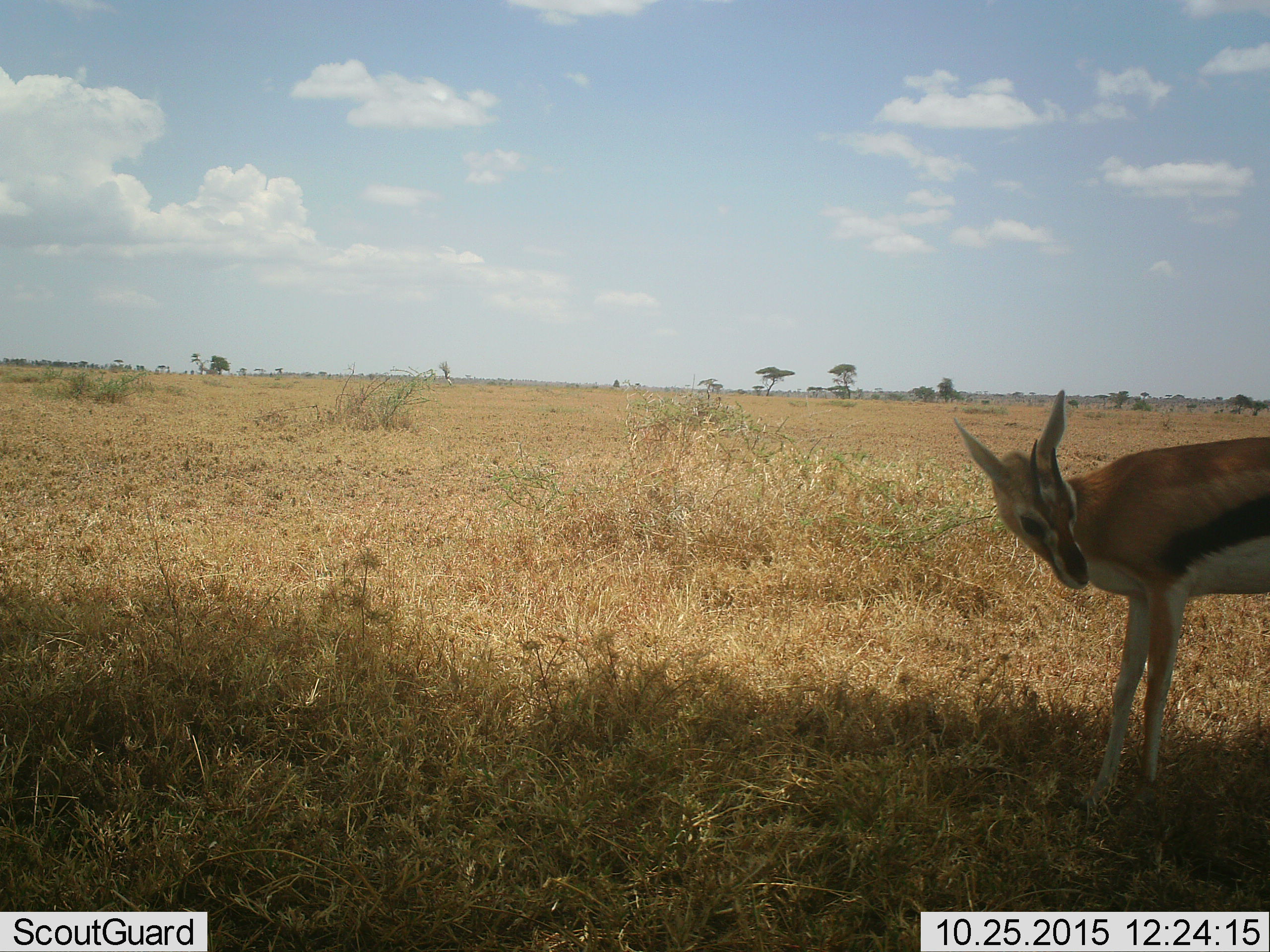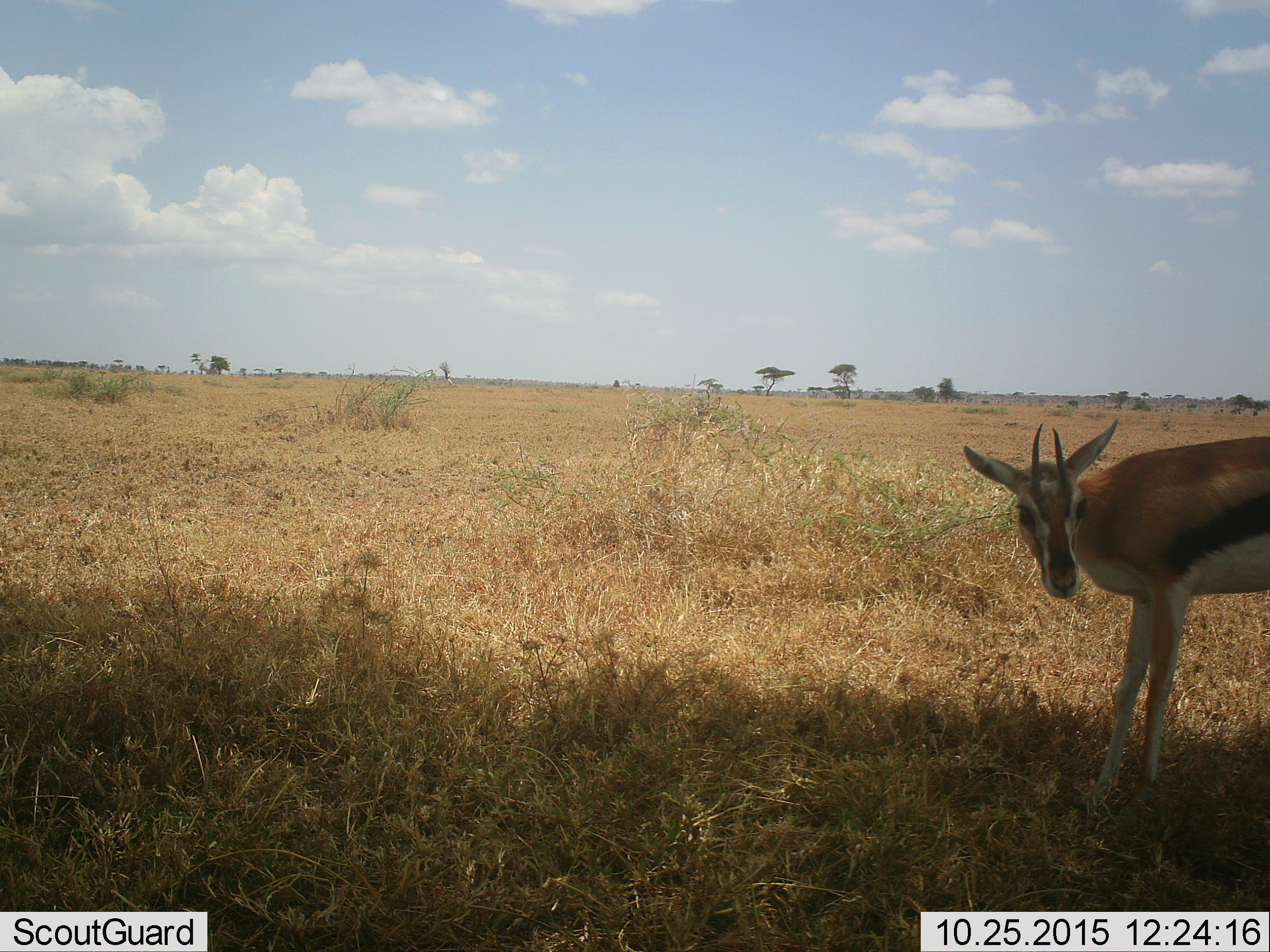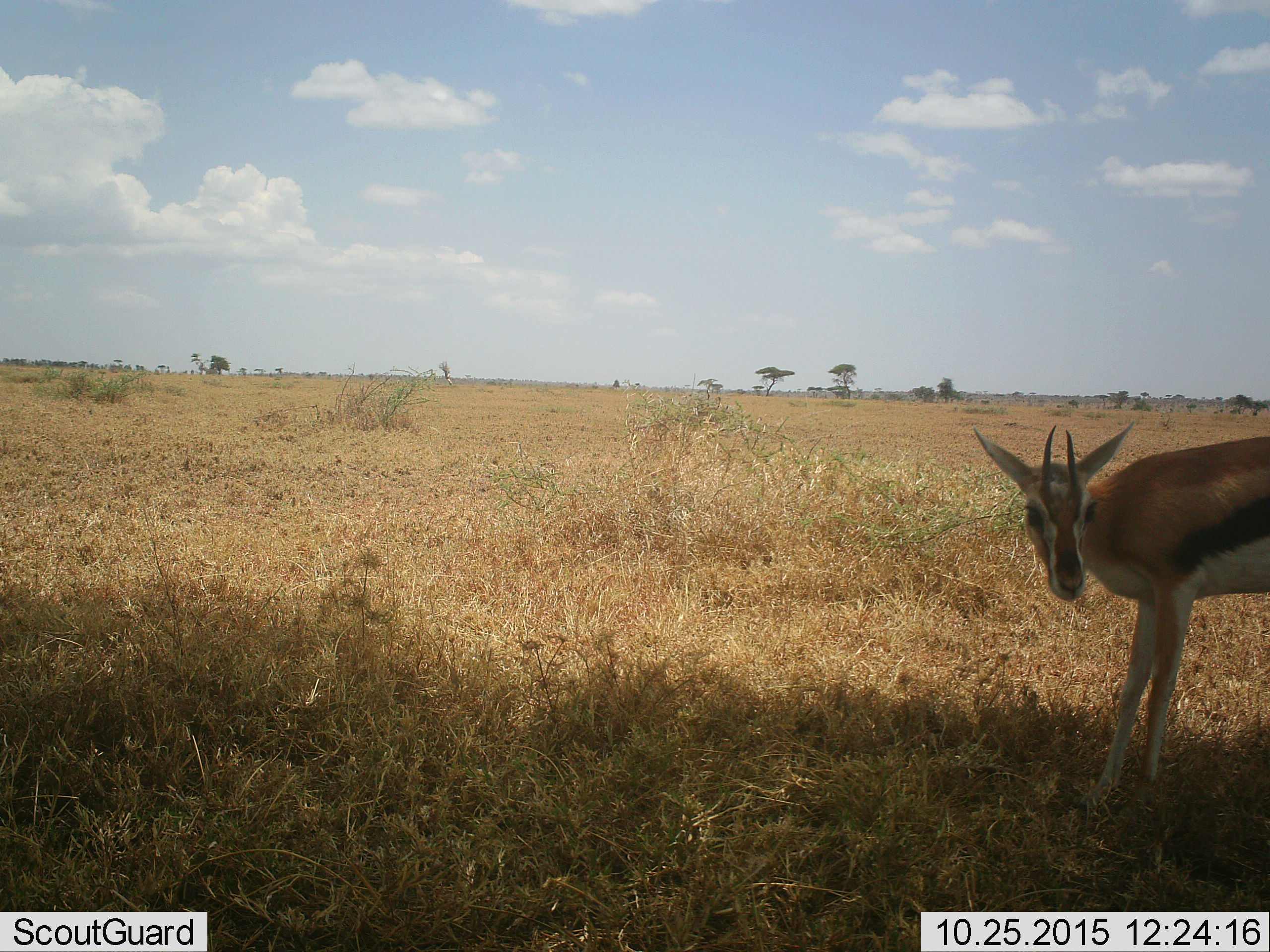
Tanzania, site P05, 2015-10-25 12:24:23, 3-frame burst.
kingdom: Animalia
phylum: Chordata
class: Mammalia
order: Artiodactyla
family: Bovidae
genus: Eudorcas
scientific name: Eudorcas thomsonii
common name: thomson's gazelle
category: gazellethomsons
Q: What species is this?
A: Gazellethomsons (thomson's gazelle) (Eudorcas thomsonii).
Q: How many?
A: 1.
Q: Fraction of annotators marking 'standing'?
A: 86%.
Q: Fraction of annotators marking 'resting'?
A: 14%.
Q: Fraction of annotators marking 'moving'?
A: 0%.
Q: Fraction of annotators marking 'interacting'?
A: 0%.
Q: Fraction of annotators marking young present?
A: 0%.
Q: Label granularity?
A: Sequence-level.